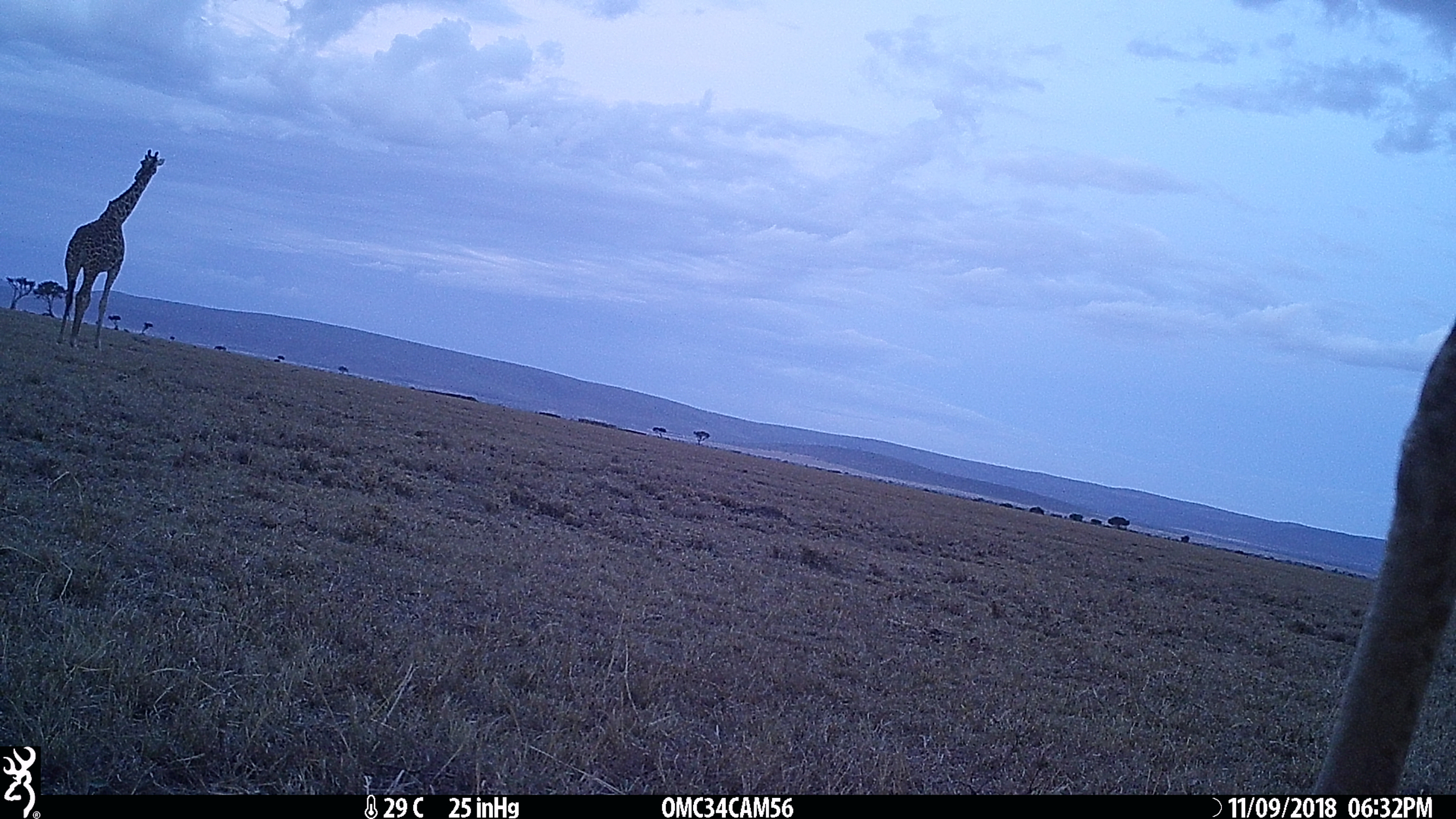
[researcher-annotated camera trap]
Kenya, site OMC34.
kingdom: Animalia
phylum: Chordata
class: Mammalia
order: Artiodactyla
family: Giraffidae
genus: Giraffa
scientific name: Giraffa camelopardalis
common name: northern giraffe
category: giraffe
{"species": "giraffe (northern giraffe) (Giraffa camelopardalis)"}